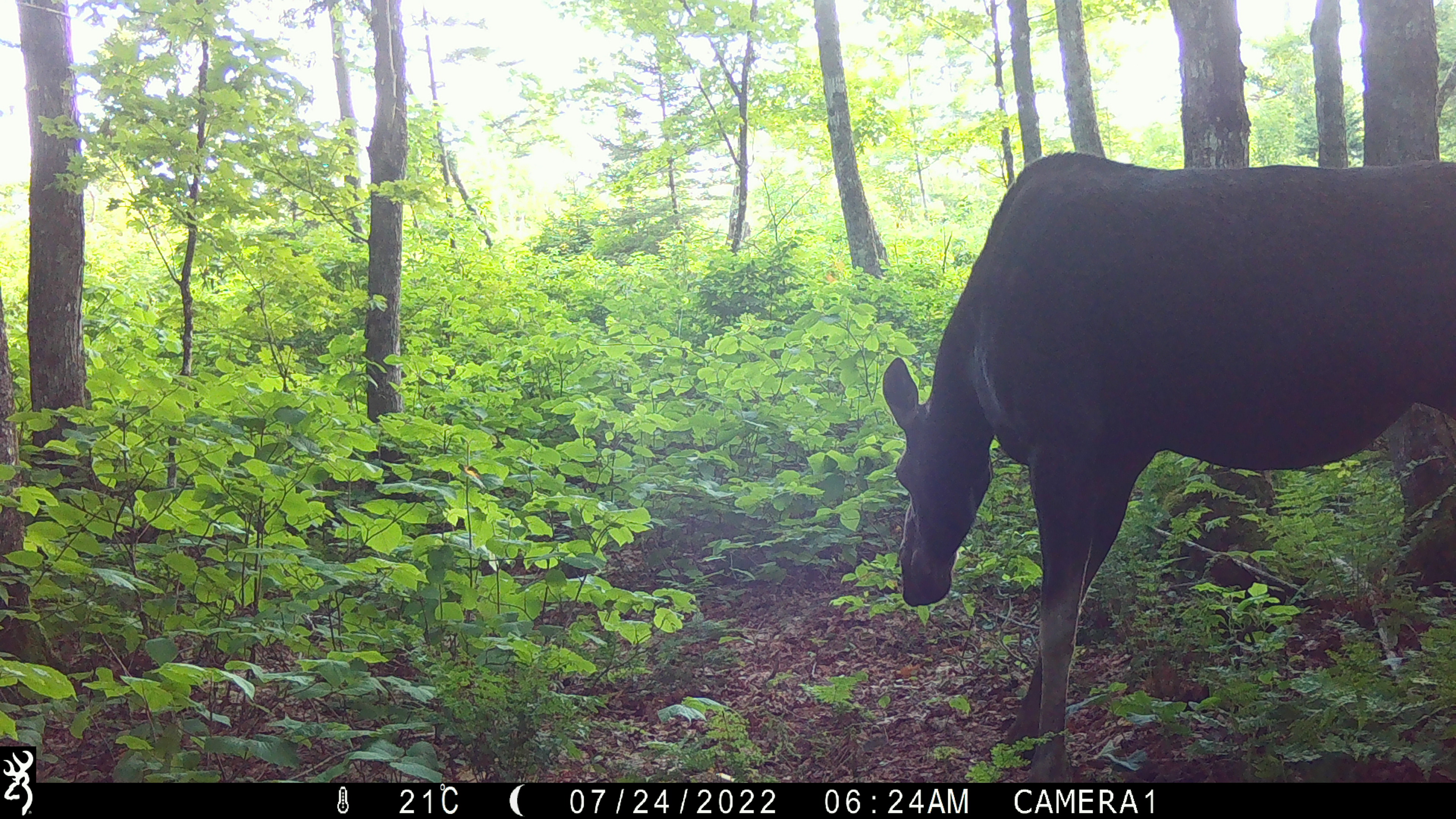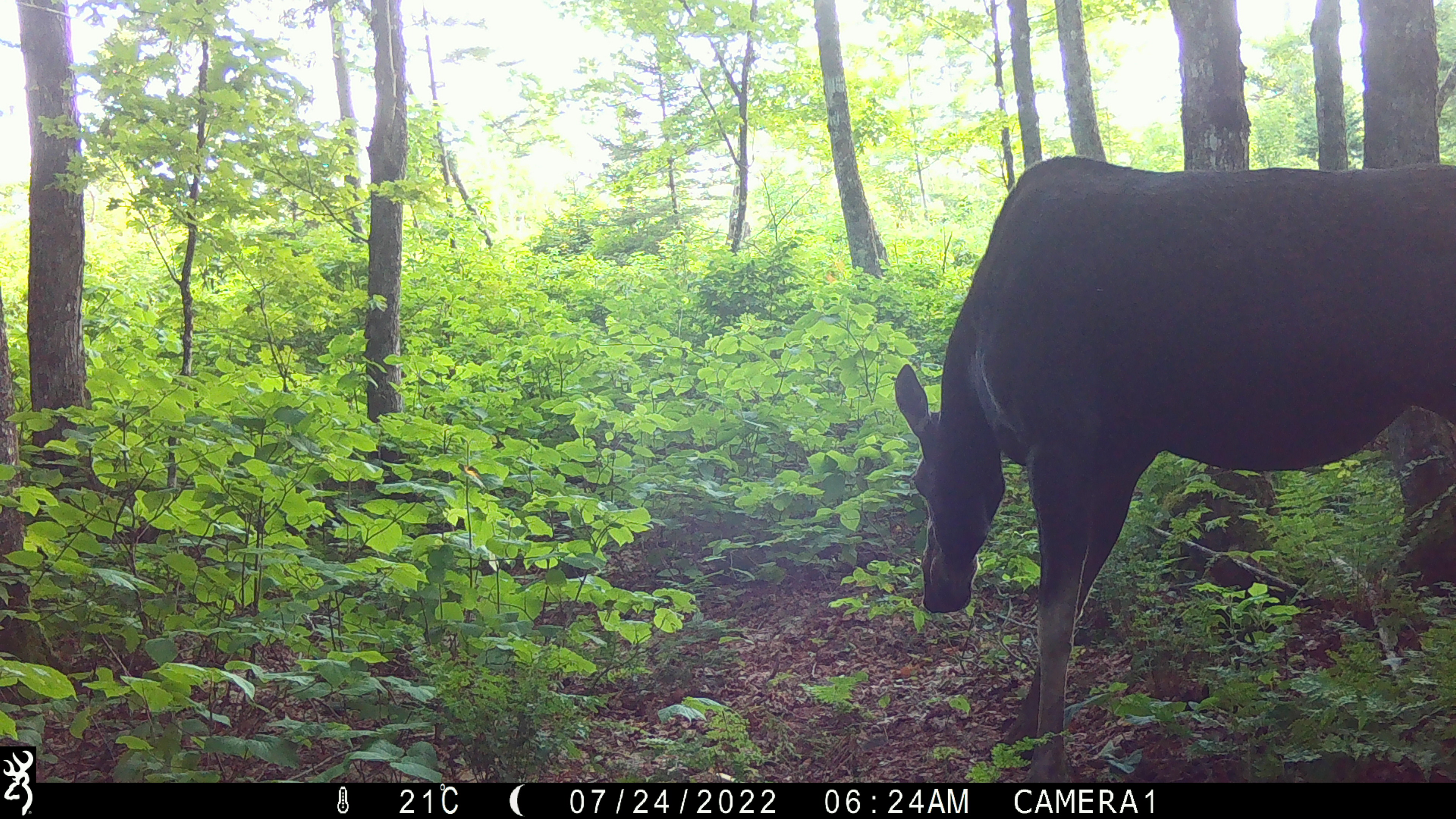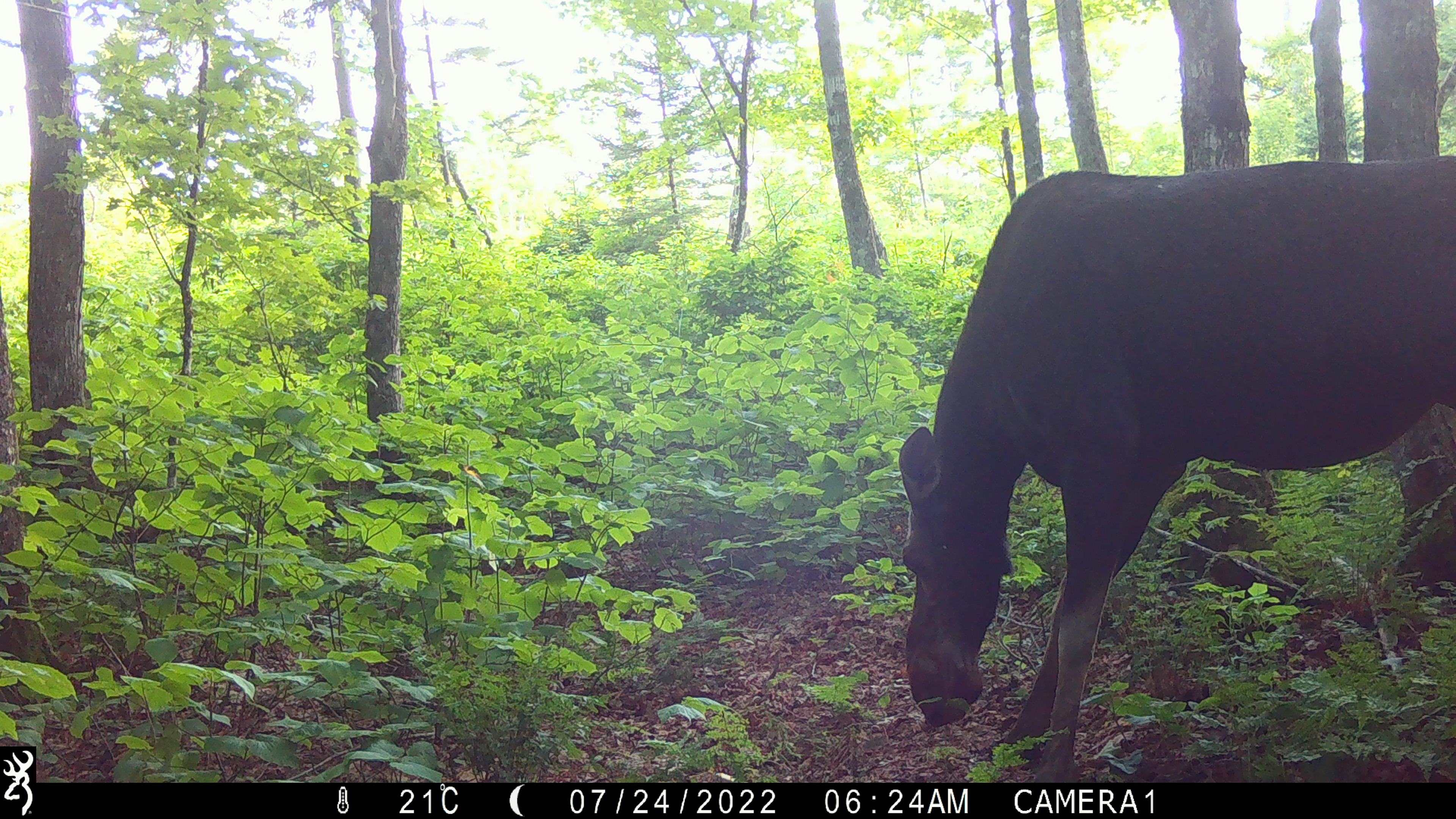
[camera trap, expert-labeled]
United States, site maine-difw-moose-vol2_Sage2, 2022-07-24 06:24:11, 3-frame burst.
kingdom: Animalia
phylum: Chordata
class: Mammalia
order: Artiodactyla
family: Cervidae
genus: Alces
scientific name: Alces alces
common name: moose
Moose (Alces alces).